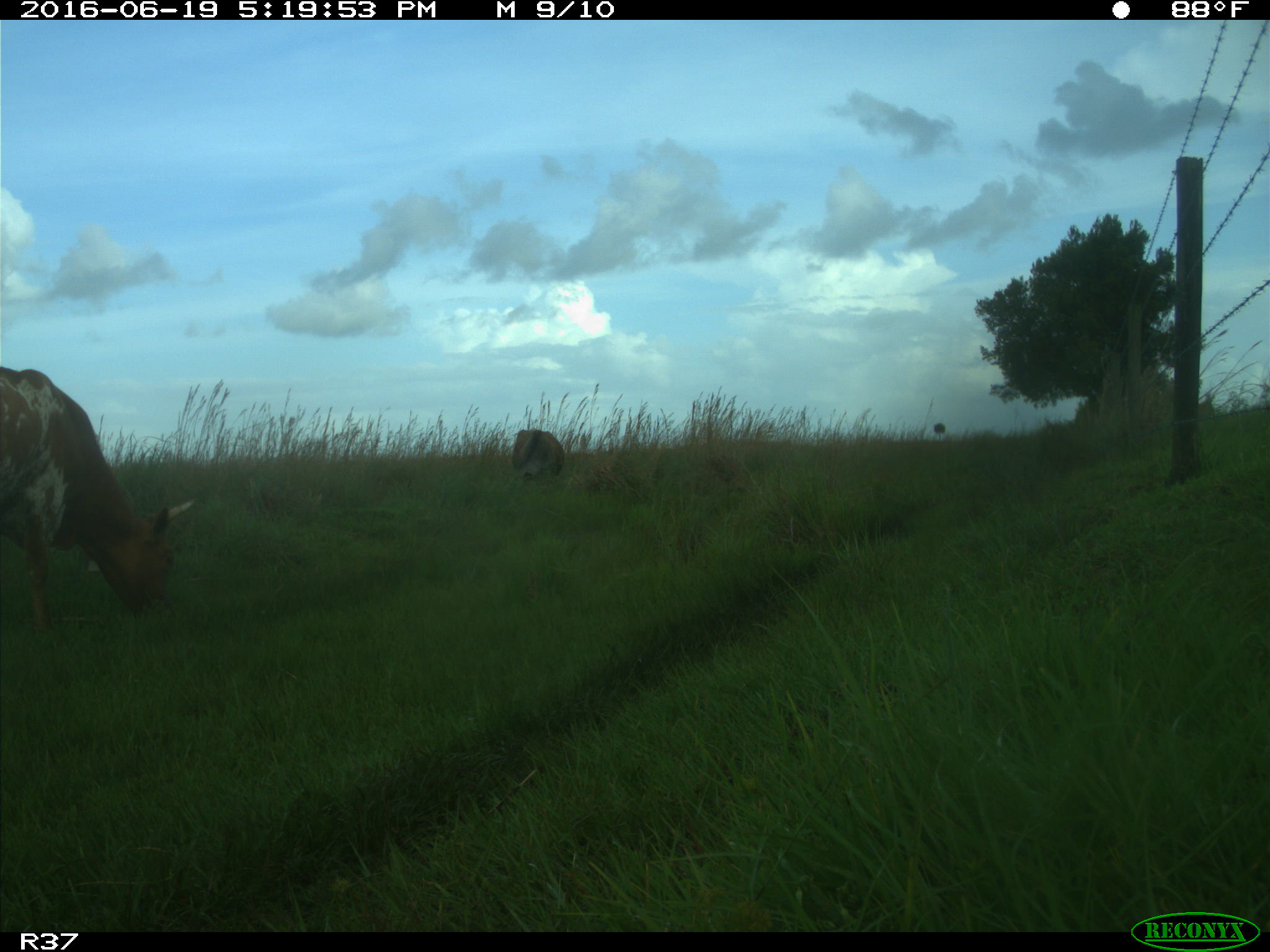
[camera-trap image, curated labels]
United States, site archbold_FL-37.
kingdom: Animalia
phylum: Chordata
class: Mammalia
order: Artiodactyla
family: Bovidae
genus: Bos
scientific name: Bos taurus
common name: domestic cow